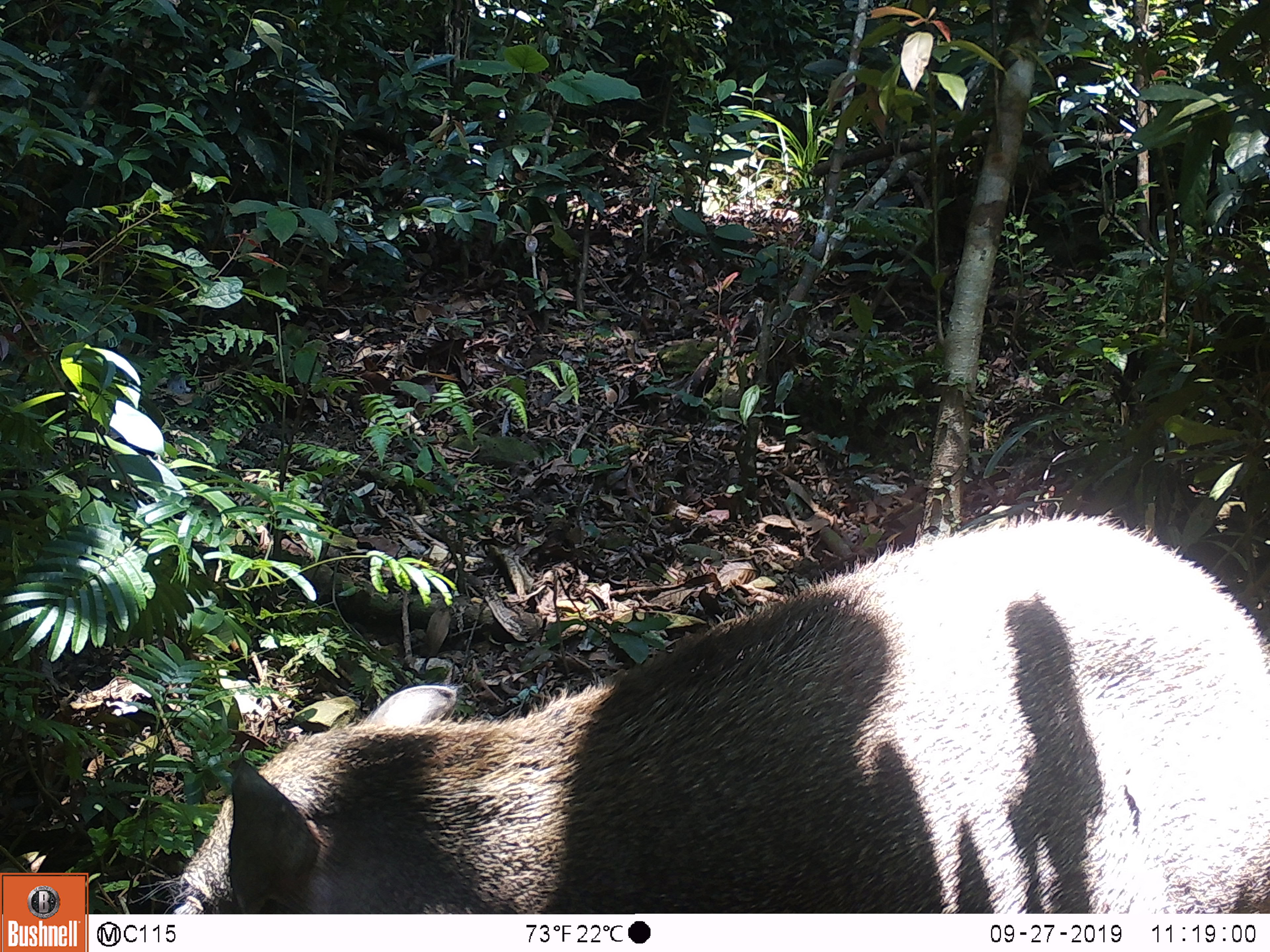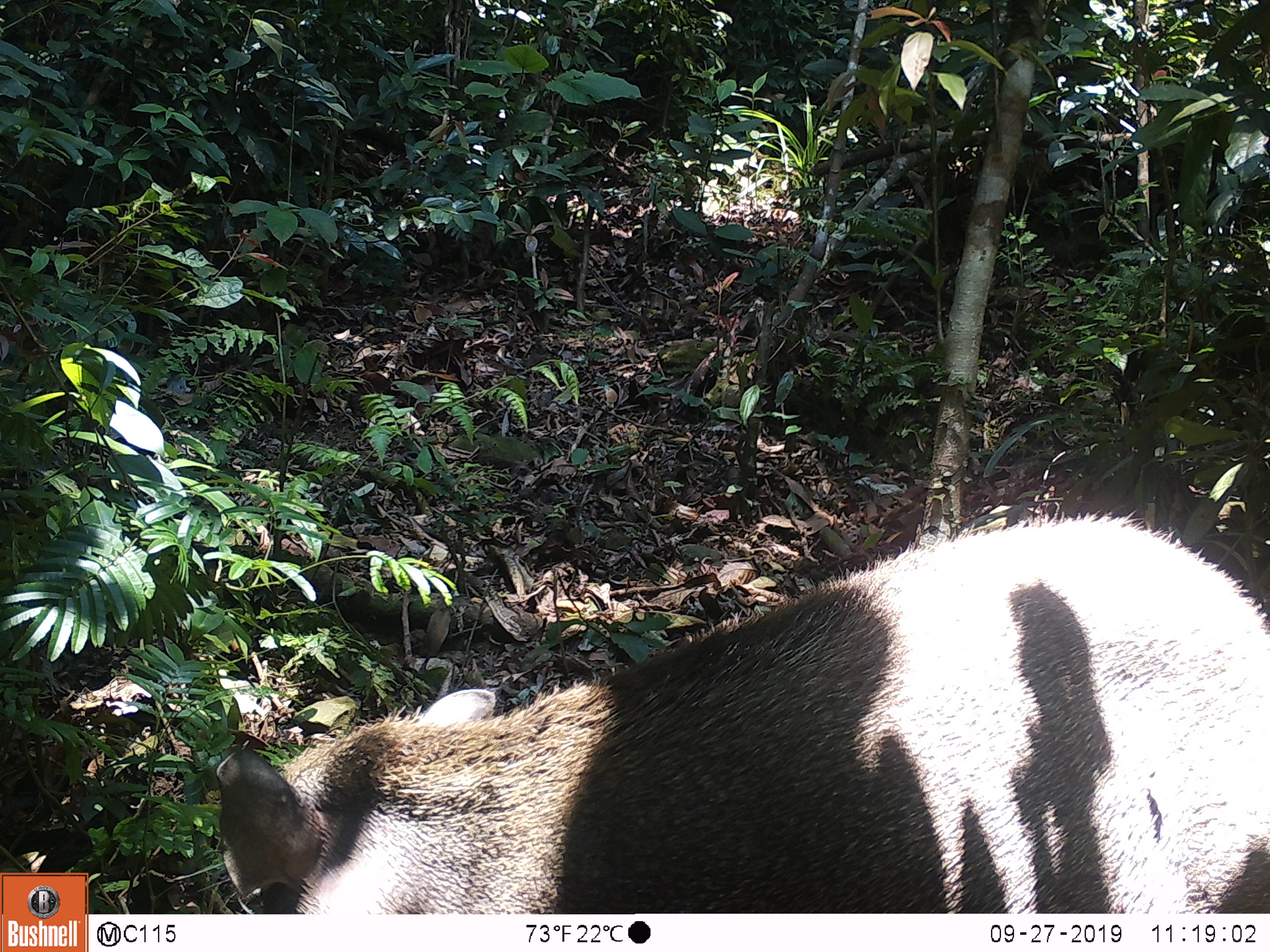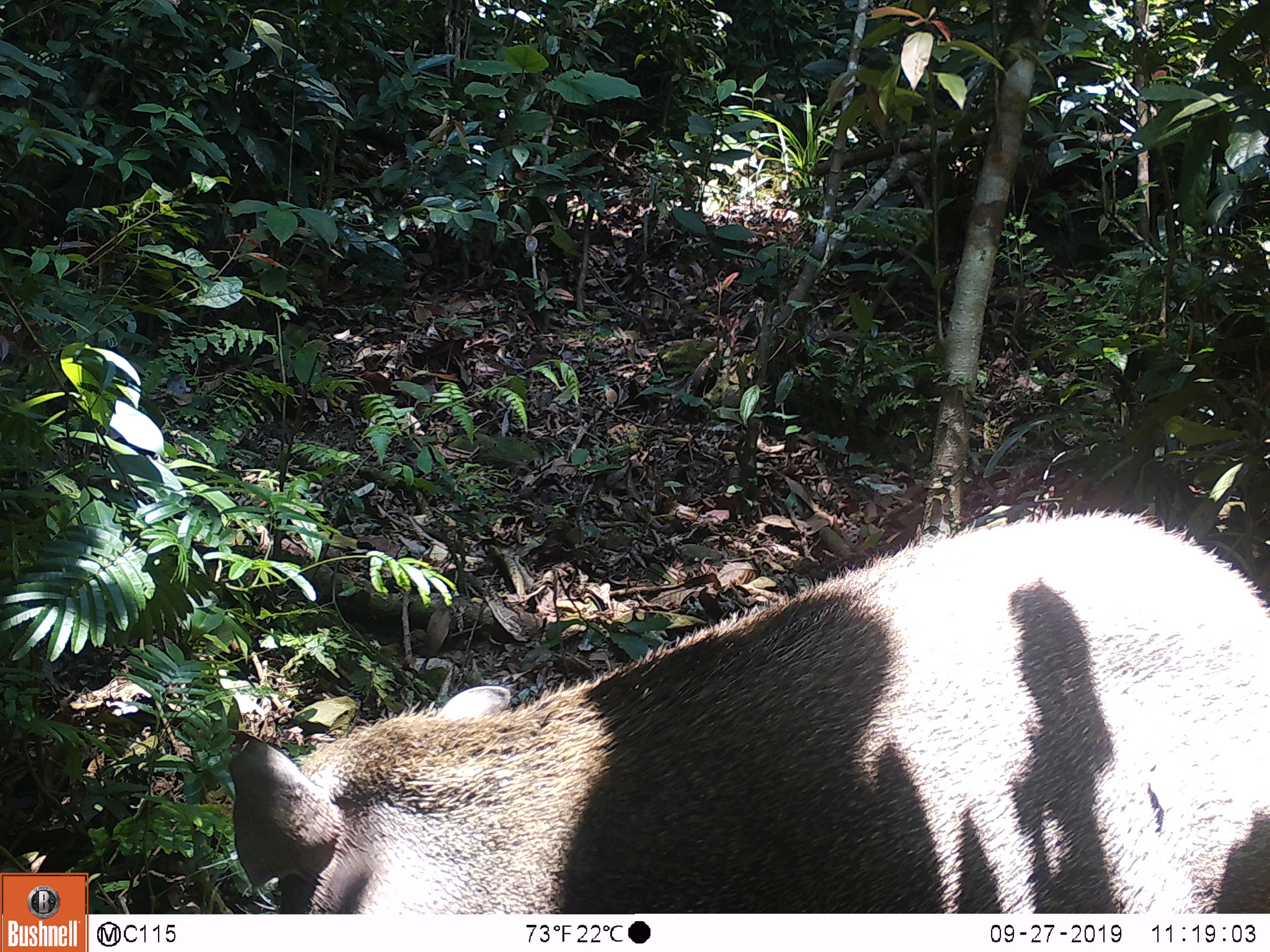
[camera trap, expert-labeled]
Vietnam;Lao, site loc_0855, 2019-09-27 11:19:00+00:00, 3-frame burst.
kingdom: Animalia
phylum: Chordata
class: Mammalia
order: Artiodactyla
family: Suidae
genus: Sus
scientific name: Sus scrofa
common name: eurasian wild pig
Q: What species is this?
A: Eurasian wild pig (Sus scrofa).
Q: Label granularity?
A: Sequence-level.